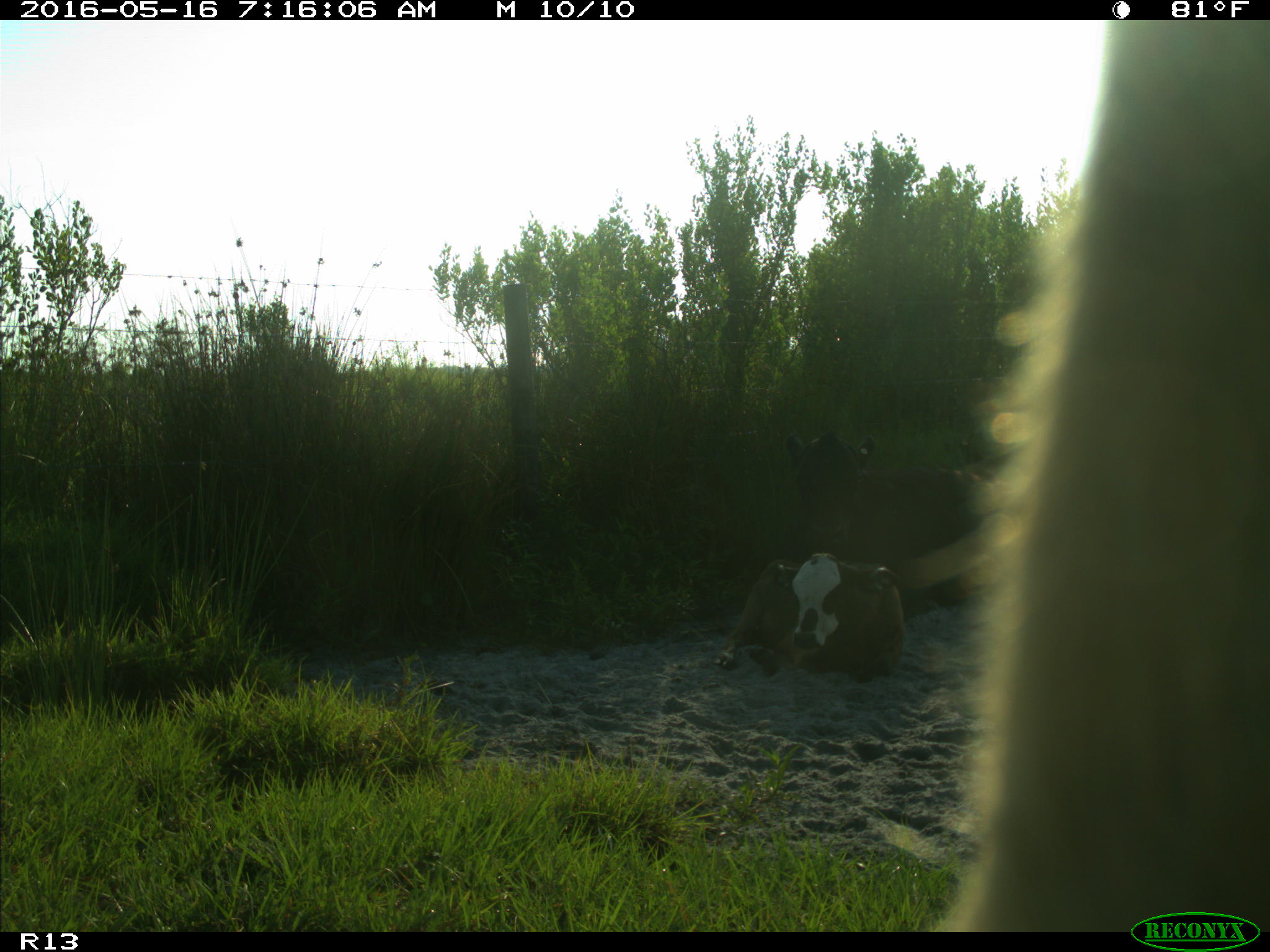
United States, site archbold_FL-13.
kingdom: Animalia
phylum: Chordata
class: Mammalia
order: Artiodactyla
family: Bovidae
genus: Bos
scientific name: Bos taurus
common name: domestic cow